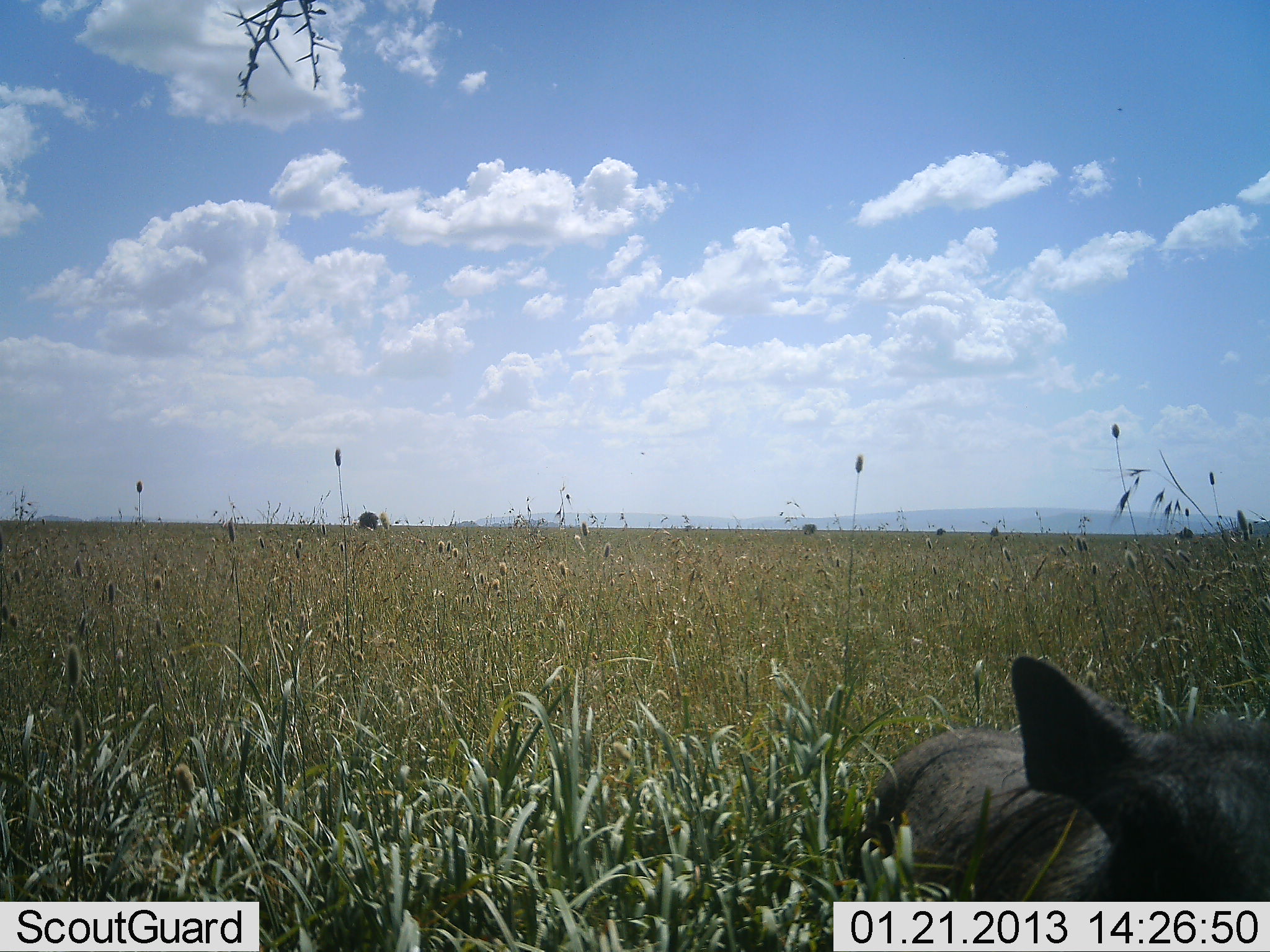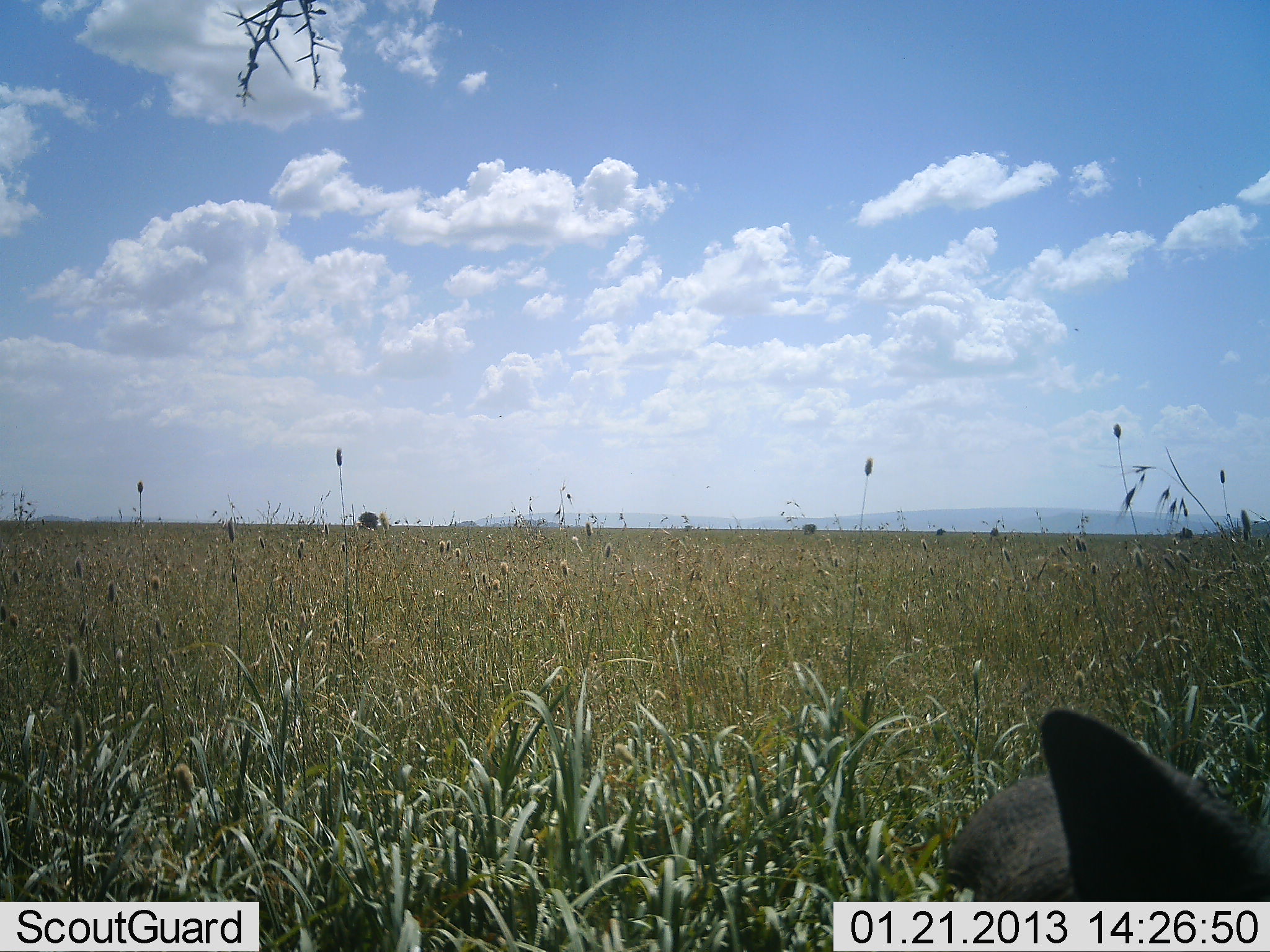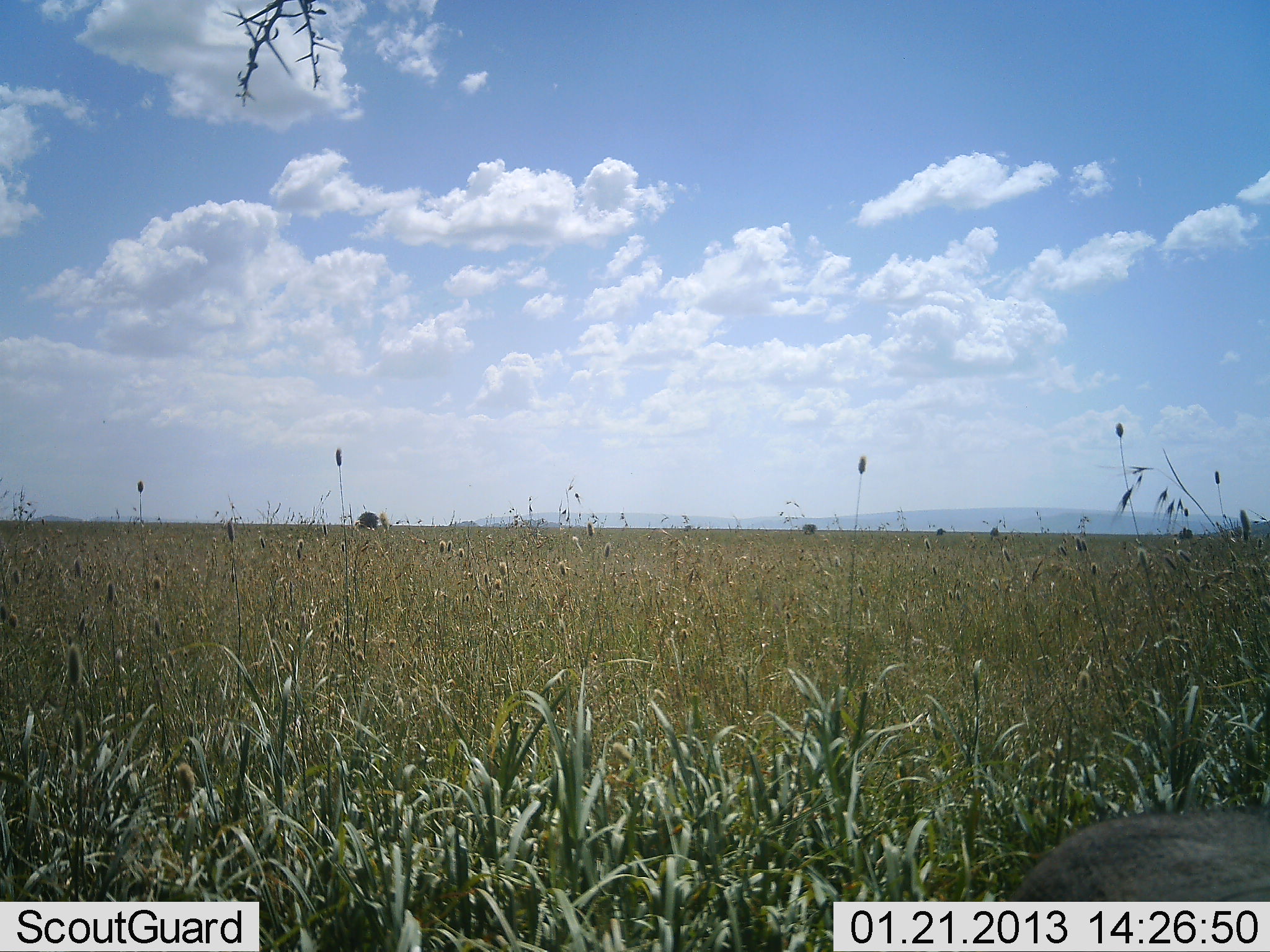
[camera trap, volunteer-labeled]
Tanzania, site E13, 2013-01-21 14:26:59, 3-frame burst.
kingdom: Animalia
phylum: Chordata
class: Mammalia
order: Artiodactyla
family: Suidae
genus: Phacochoerus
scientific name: Phacochoerus africanus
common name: warthog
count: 1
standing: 12%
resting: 0%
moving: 83%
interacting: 0%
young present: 0%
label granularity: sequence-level